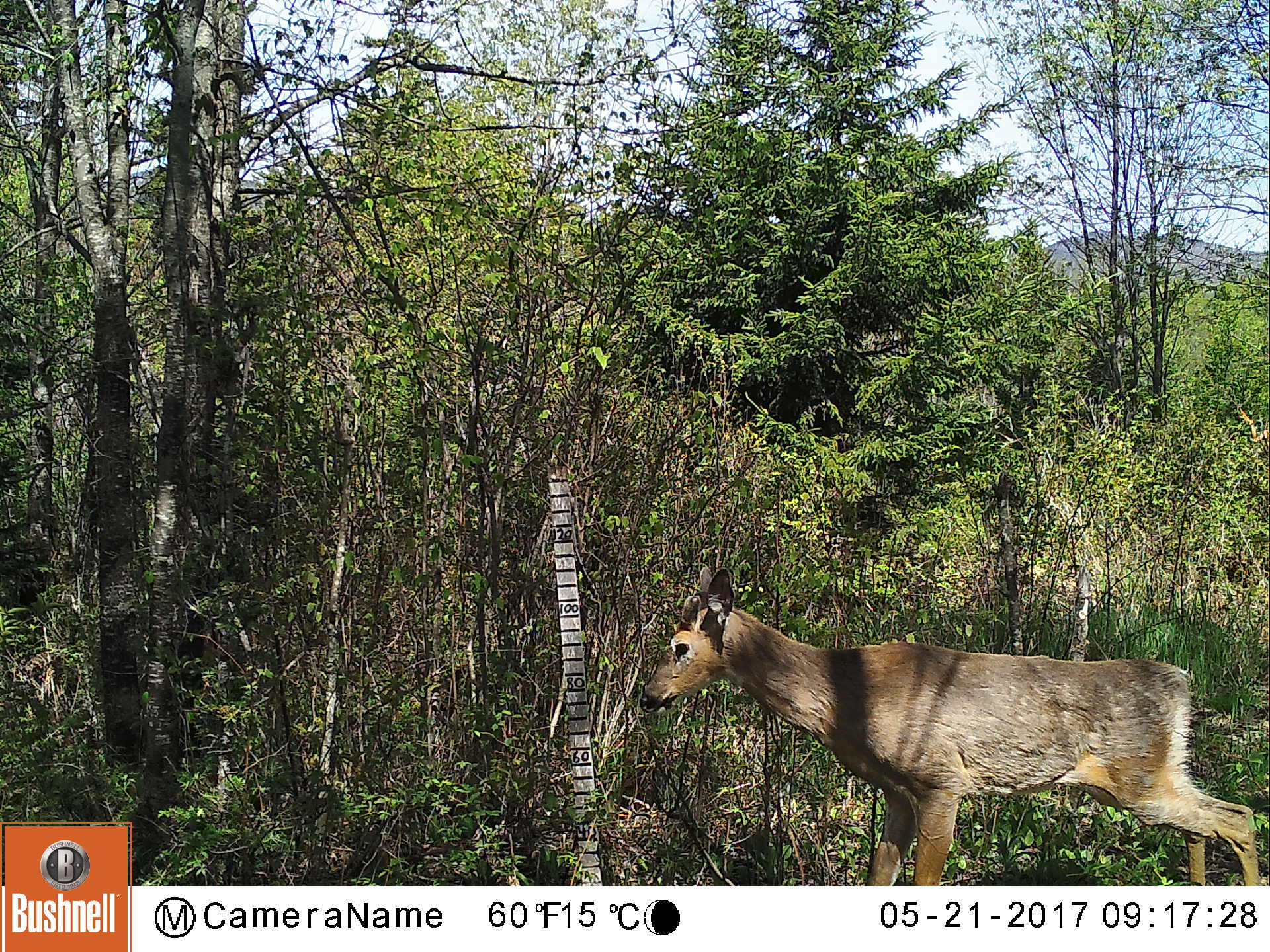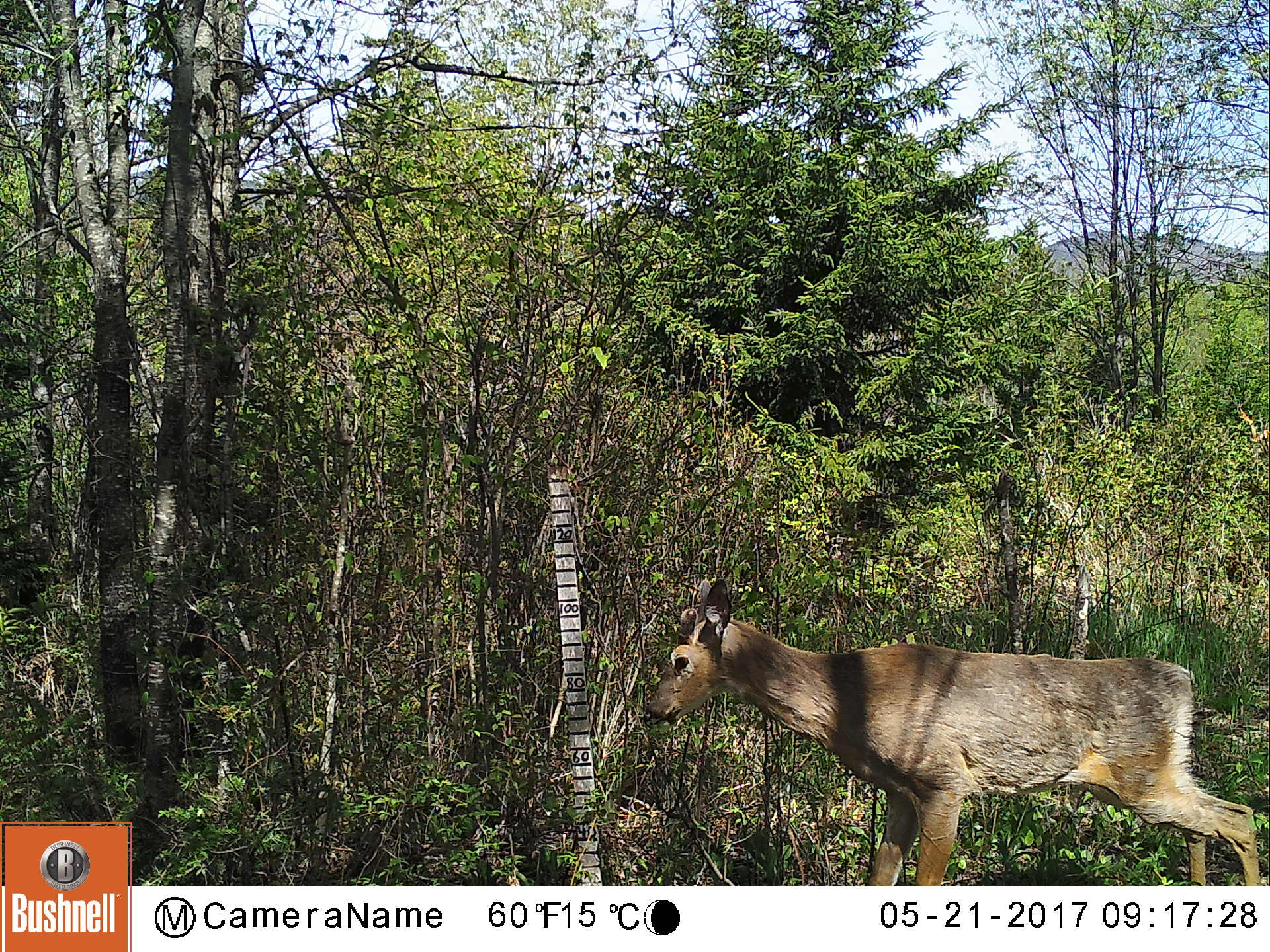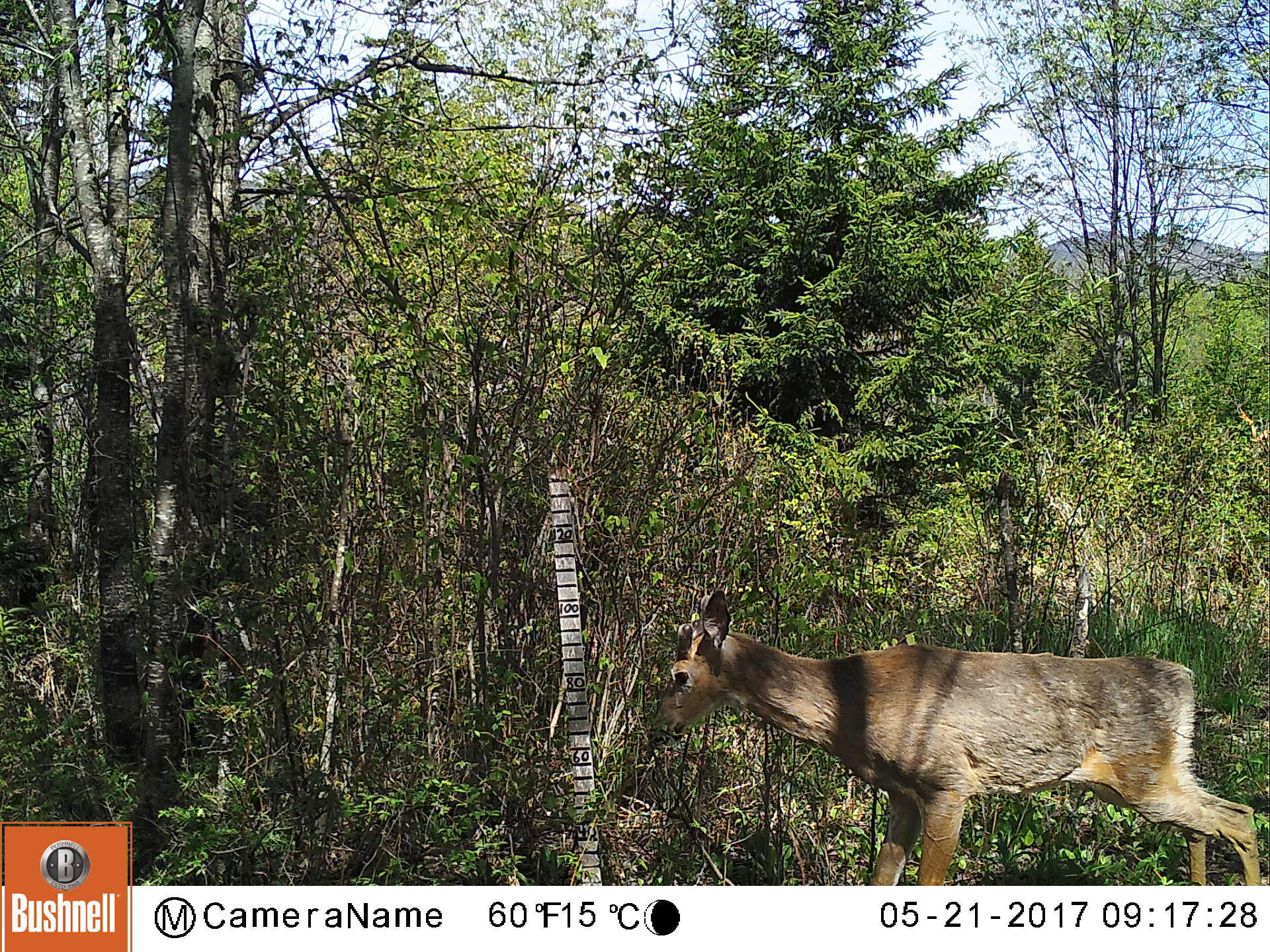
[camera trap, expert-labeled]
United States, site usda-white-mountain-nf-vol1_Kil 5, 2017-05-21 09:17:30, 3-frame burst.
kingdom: Animalia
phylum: Chordata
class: Mammalia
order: Artiodactyla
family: Cervidae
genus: Odocoileus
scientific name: Odocoileus virginianus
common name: white-tailed deer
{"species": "white-tailed deer (Odocoileus virginianus)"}